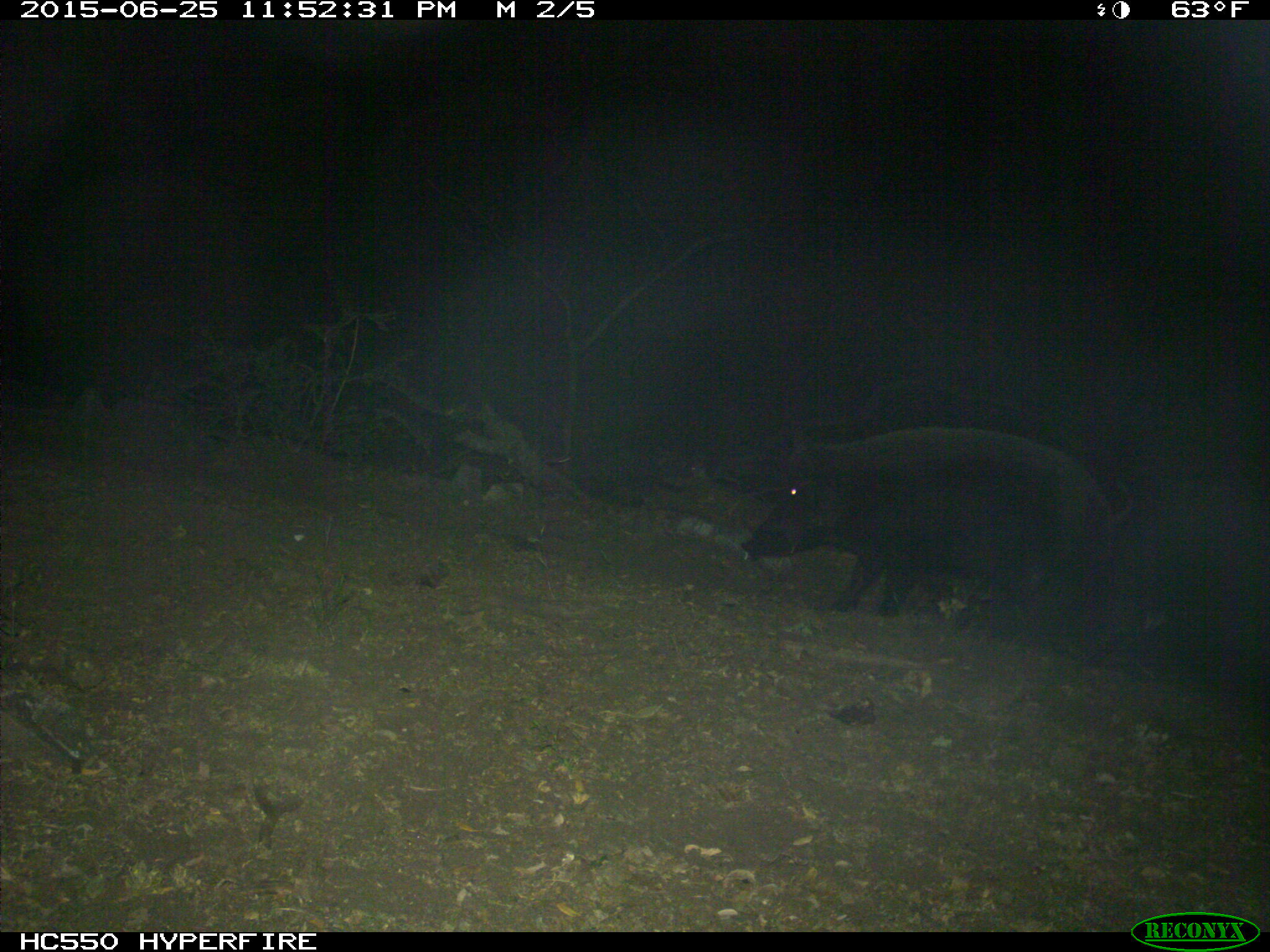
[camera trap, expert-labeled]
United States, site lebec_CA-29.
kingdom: Animalia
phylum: Chordata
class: Mammalia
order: Artiodactyla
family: Suidae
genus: Sus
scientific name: Sus scrofa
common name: wild boar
Sus scrofa (wild boar).